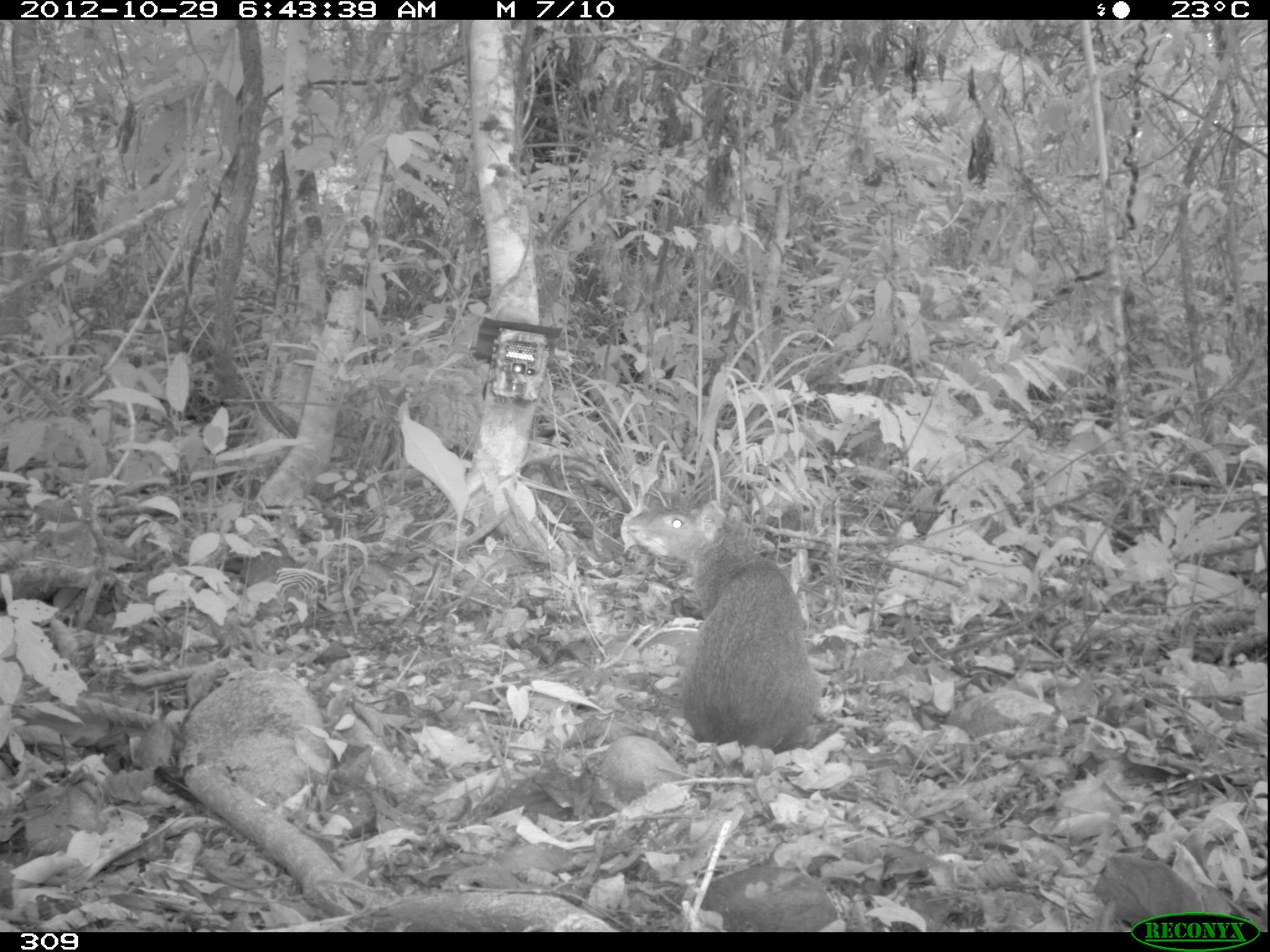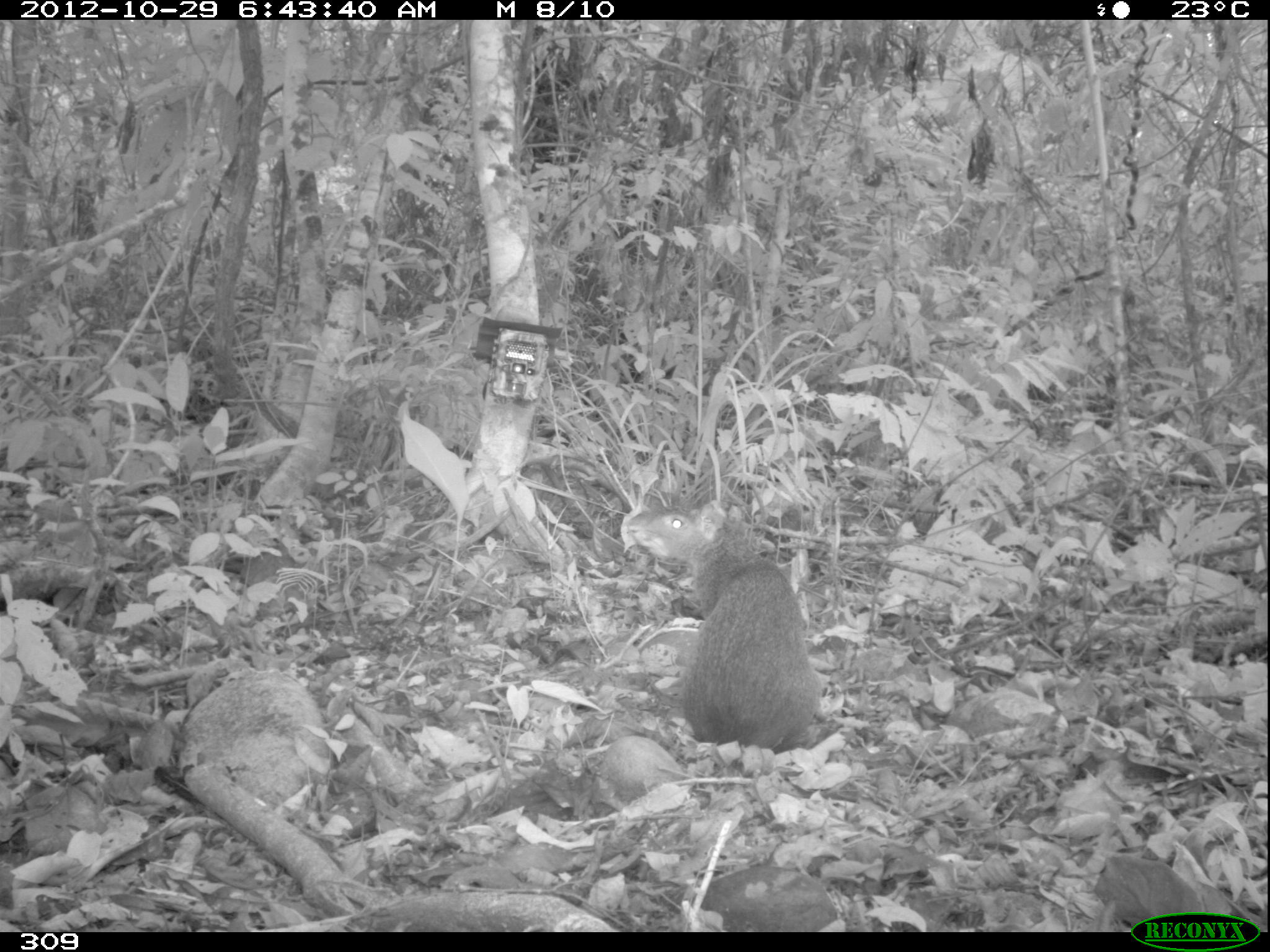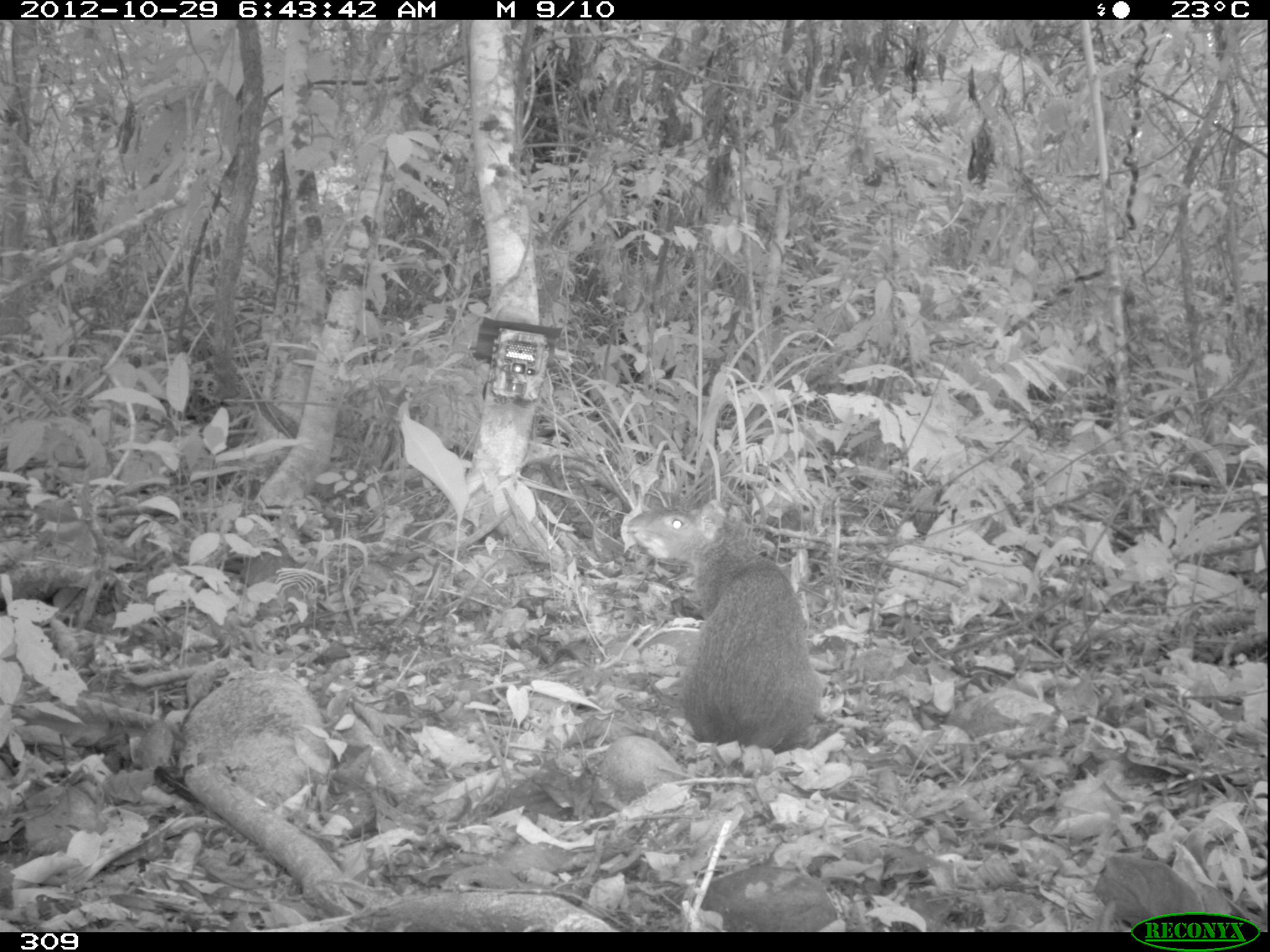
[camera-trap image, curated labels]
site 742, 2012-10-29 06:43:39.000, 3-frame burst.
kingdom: Animalia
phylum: Chordata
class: Mammalia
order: Rodentia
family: Dasyproctidae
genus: Dasyprocta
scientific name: Dasyprocta punctata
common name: central american agouti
Dasyprocta punctata (central american agouti).